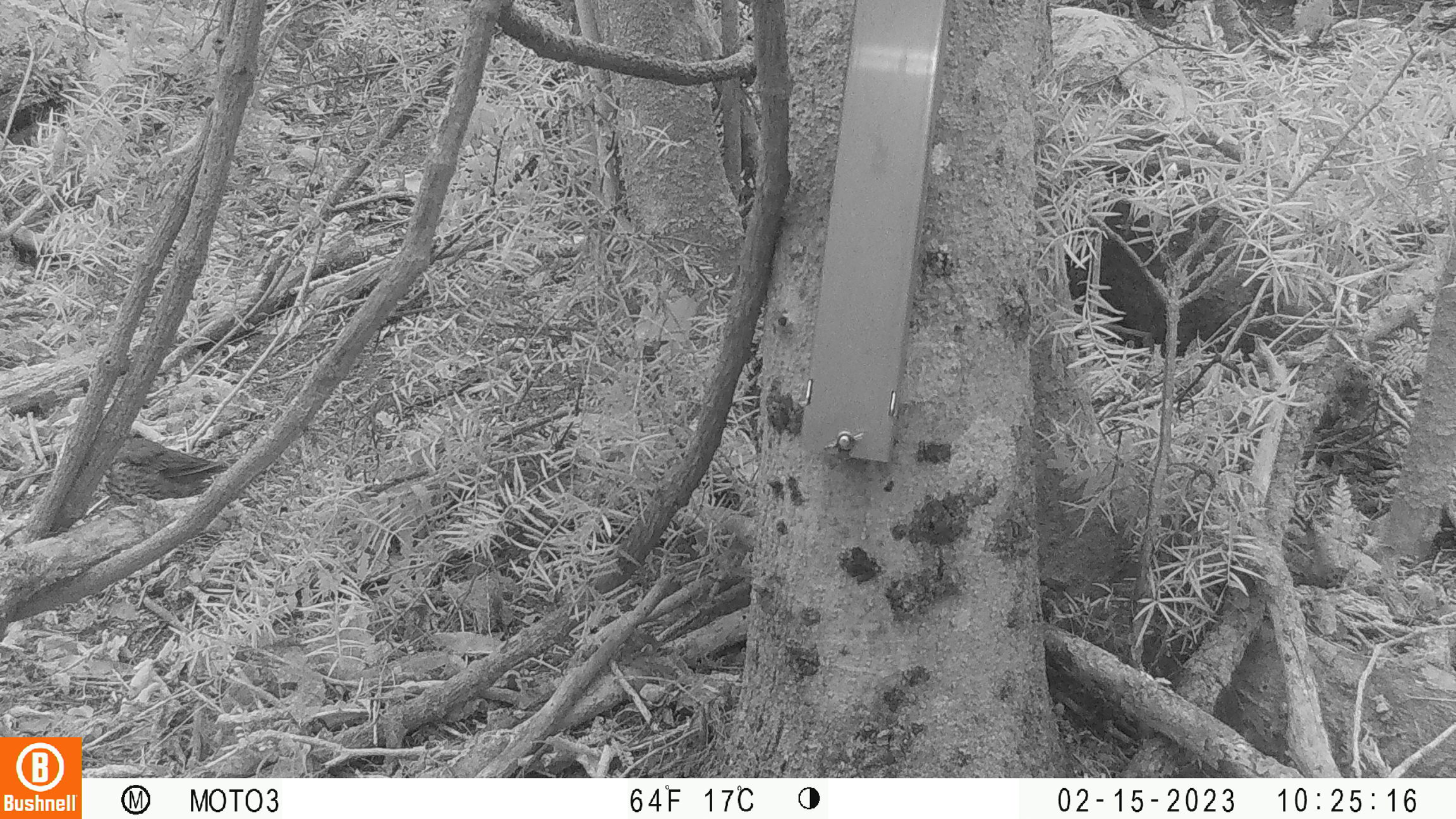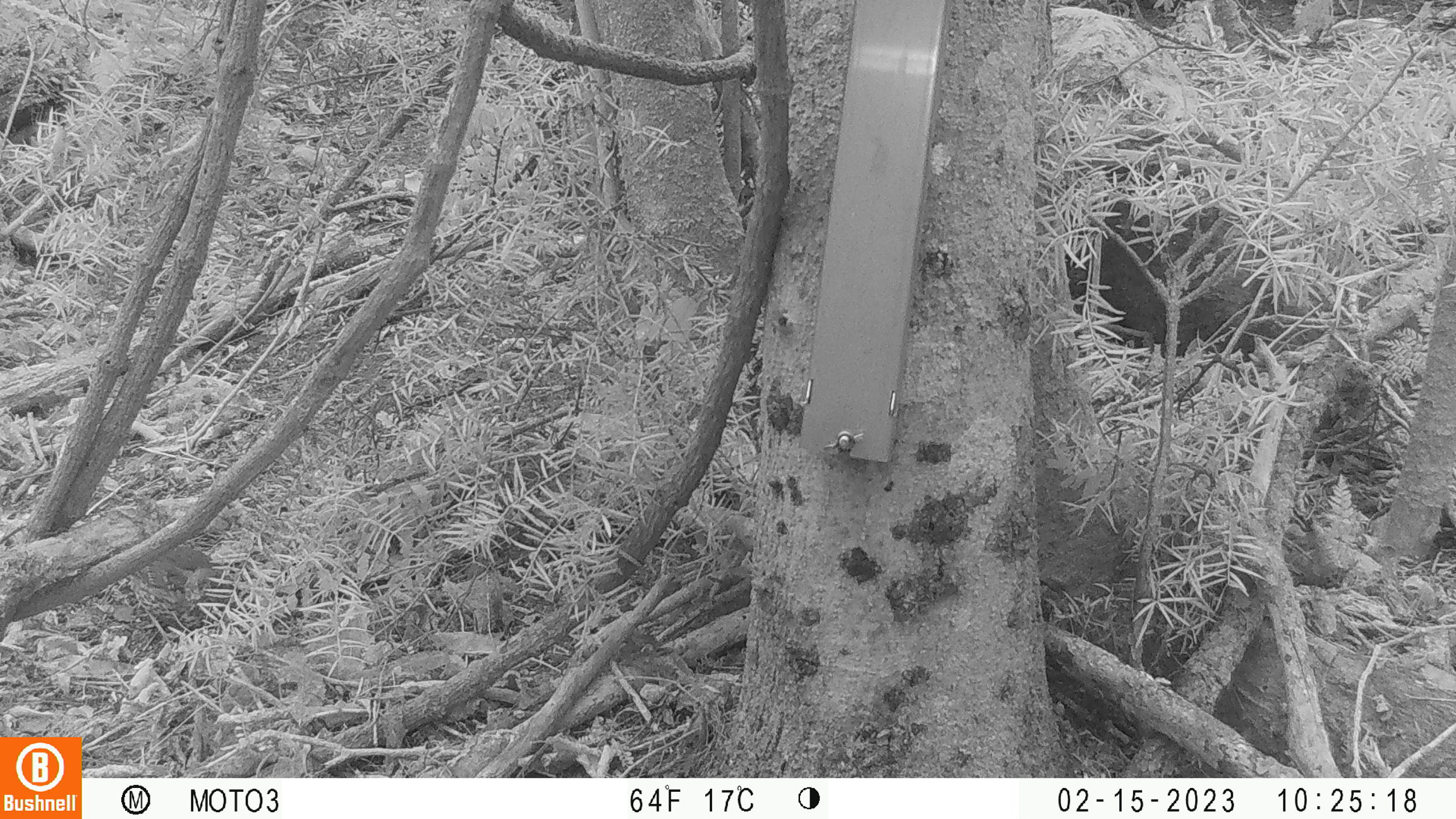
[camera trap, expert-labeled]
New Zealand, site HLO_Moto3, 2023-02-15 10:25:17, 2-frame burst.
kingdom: Animalia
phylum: Chordata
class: Aves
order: Passeriformes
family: Turdidae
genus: Turdus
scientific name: Turdus philomelos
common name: song thrush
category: thrush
Thrush (song thrush) (Turdus philomelos).